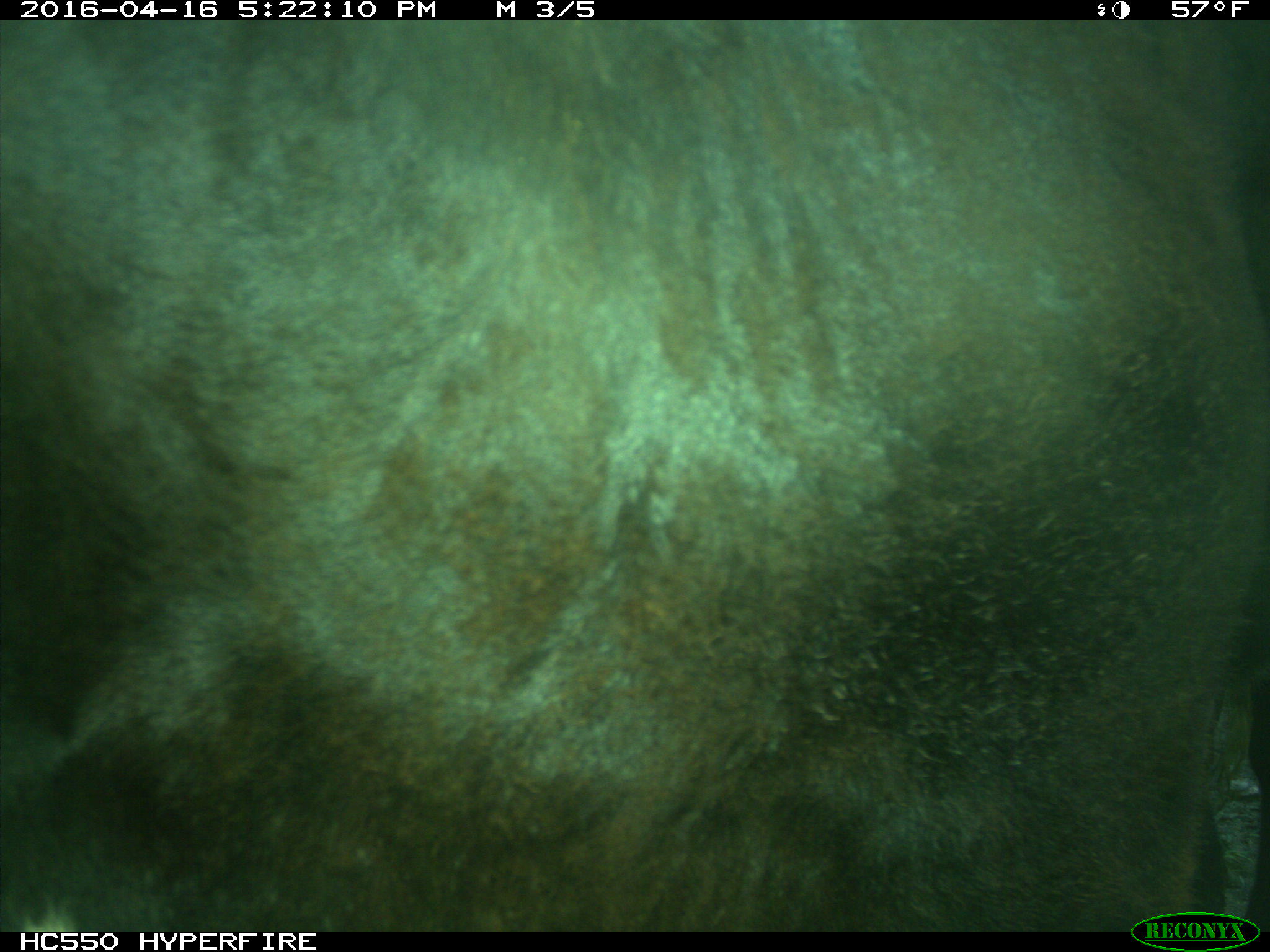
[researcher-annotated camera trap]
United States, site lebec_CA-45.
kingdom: Animalia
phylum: Chordata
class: Mammalia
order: Artiodactyla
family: Bovidae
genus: Bos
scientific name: Bos taurus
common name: domestic cow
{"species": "Bos taurus (domestic cow)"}